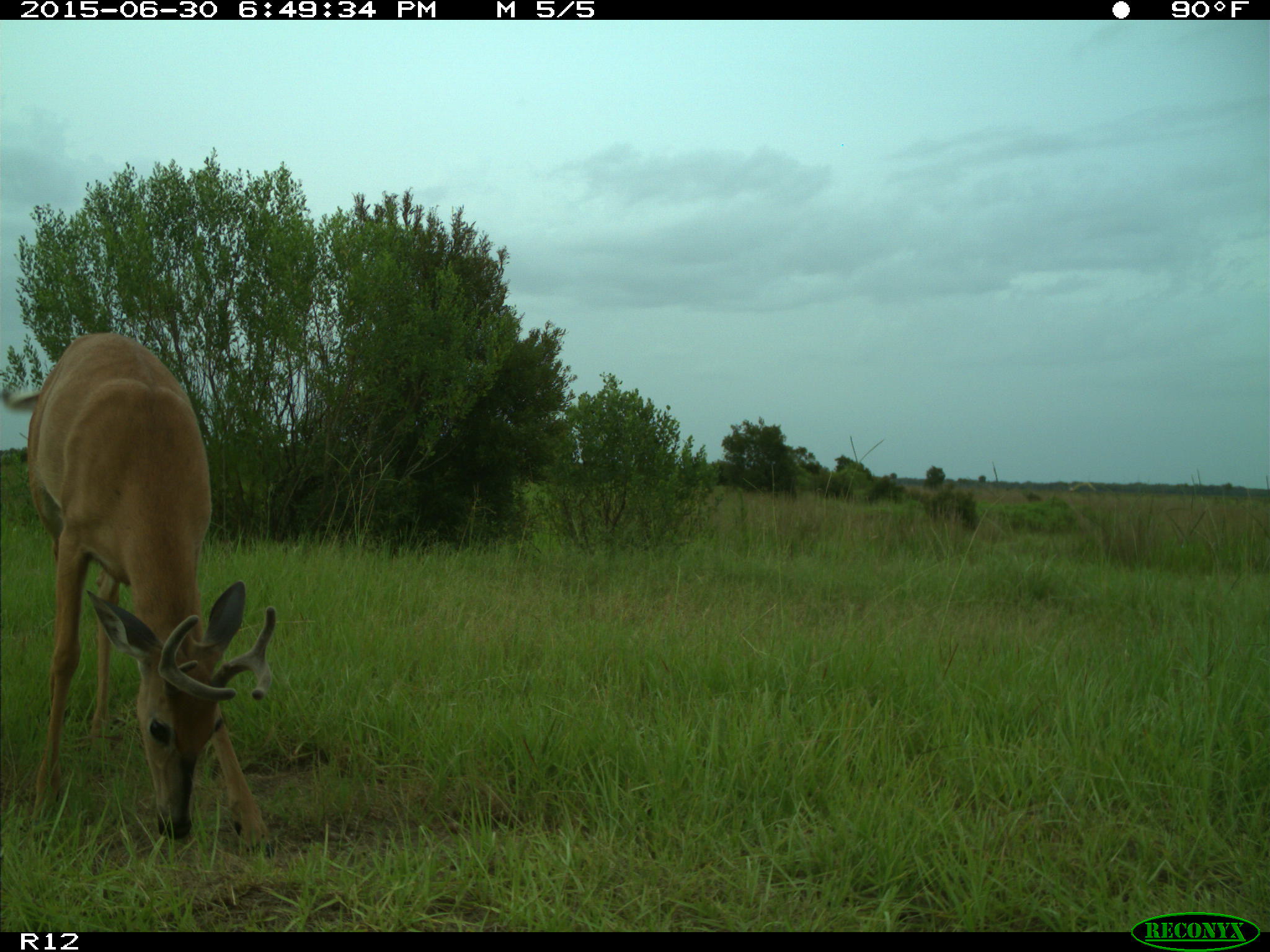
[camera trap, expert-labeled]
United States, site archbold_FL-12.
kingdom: Animalia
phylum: Chordata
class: Mammalia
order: Artiodactyla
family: Cervidae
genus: Odocoileus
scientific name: Odocoileus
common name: deer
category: unidentified deer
Unidentified deer (deer) (Odocoileus).